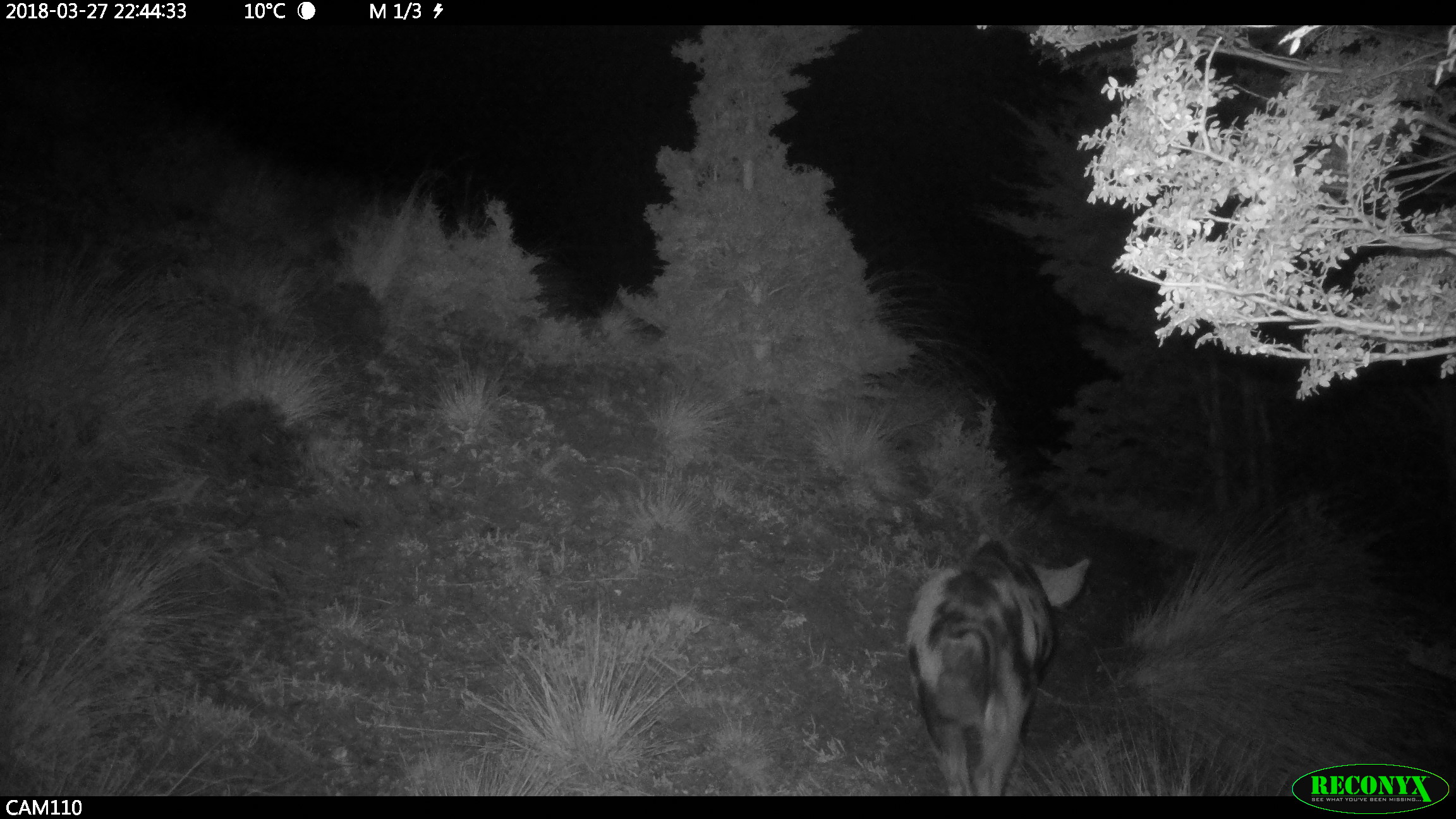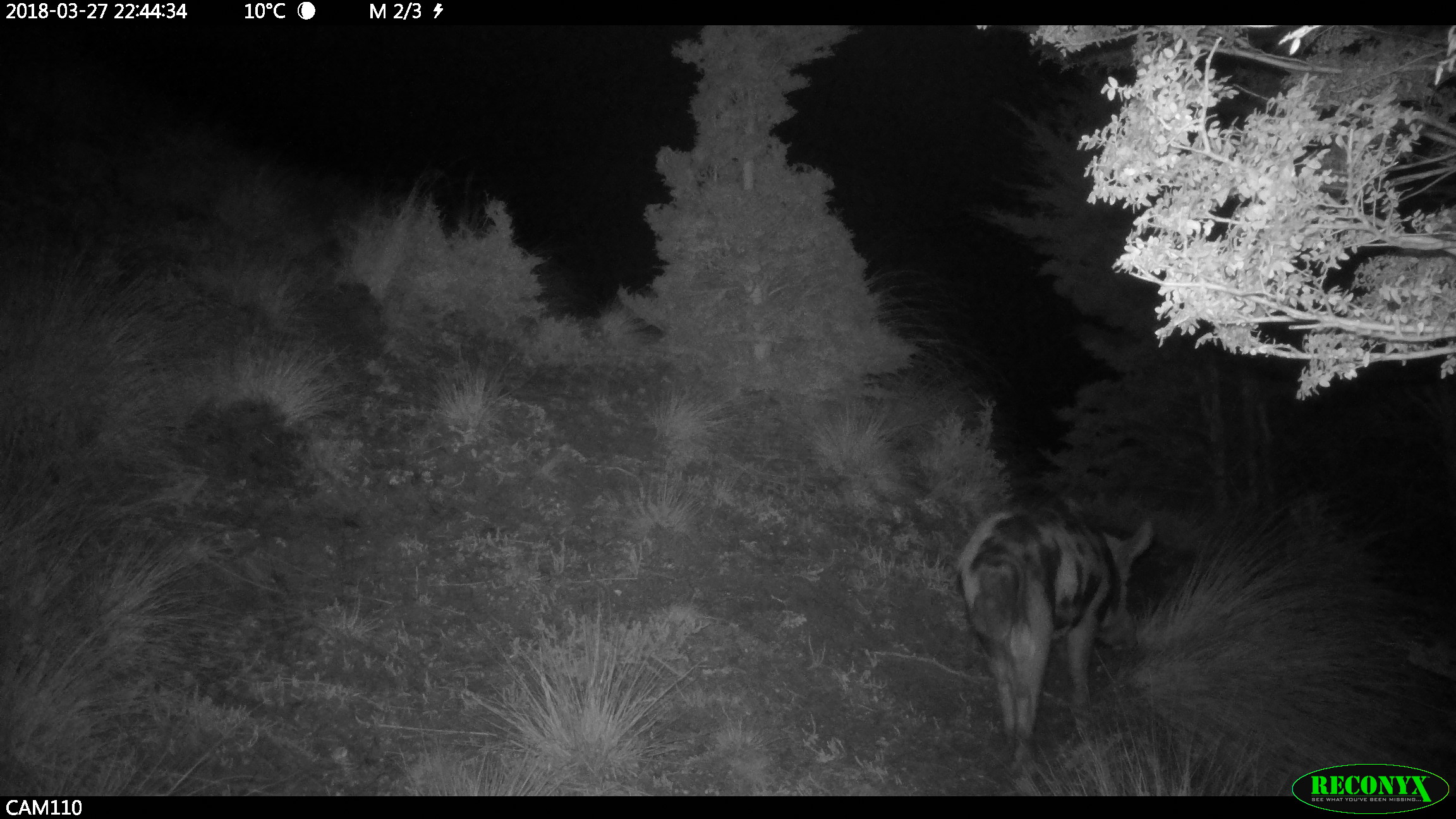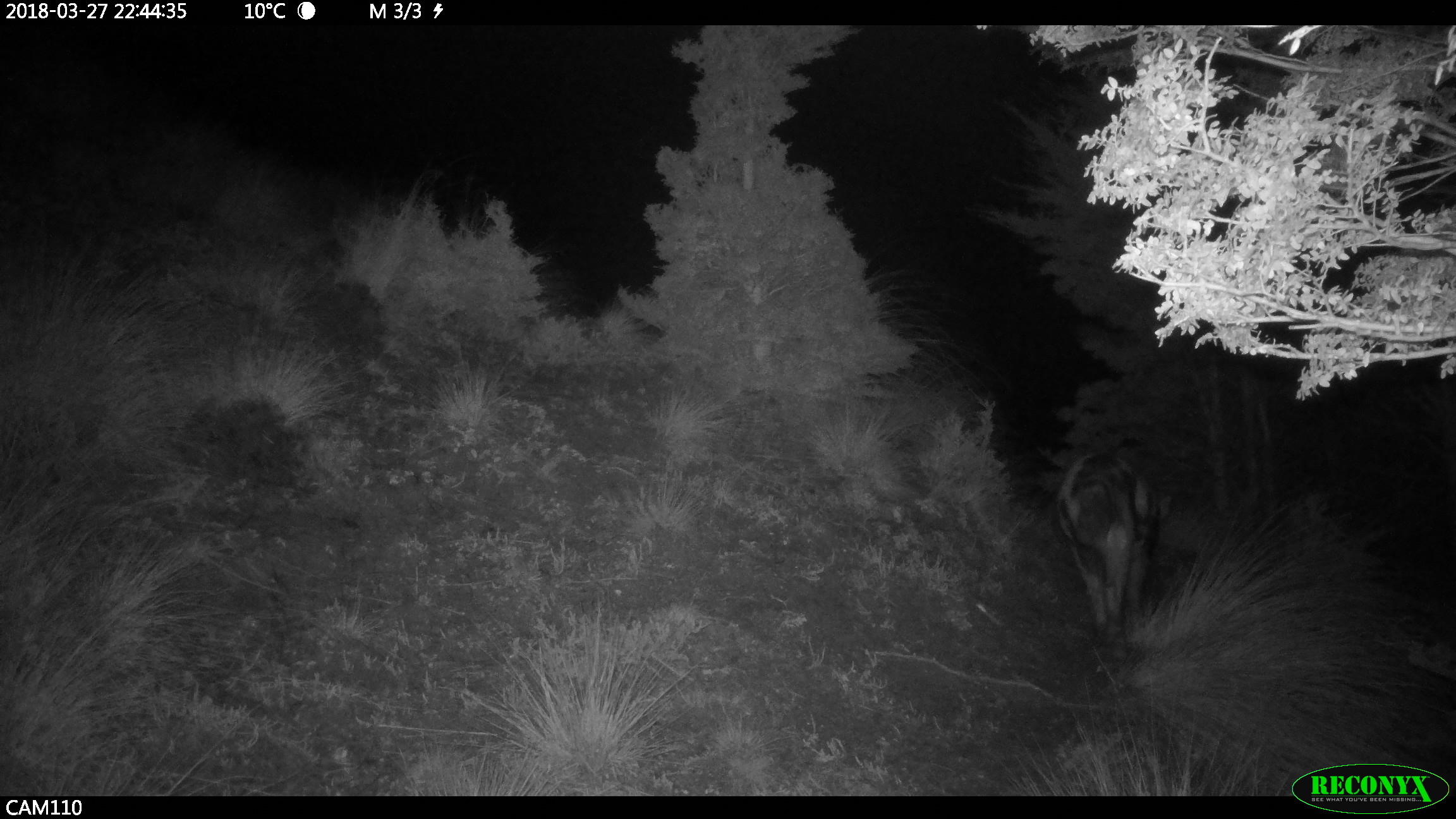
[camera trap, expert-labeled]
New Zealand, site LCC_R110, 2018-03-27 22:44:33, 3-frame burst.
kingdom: Animalia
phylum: Chordata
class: Mammalia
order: Artiodactyla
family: Suidae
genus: Sus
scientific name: Sus scrofa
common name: pig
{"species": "pig (Sus scrofa)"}